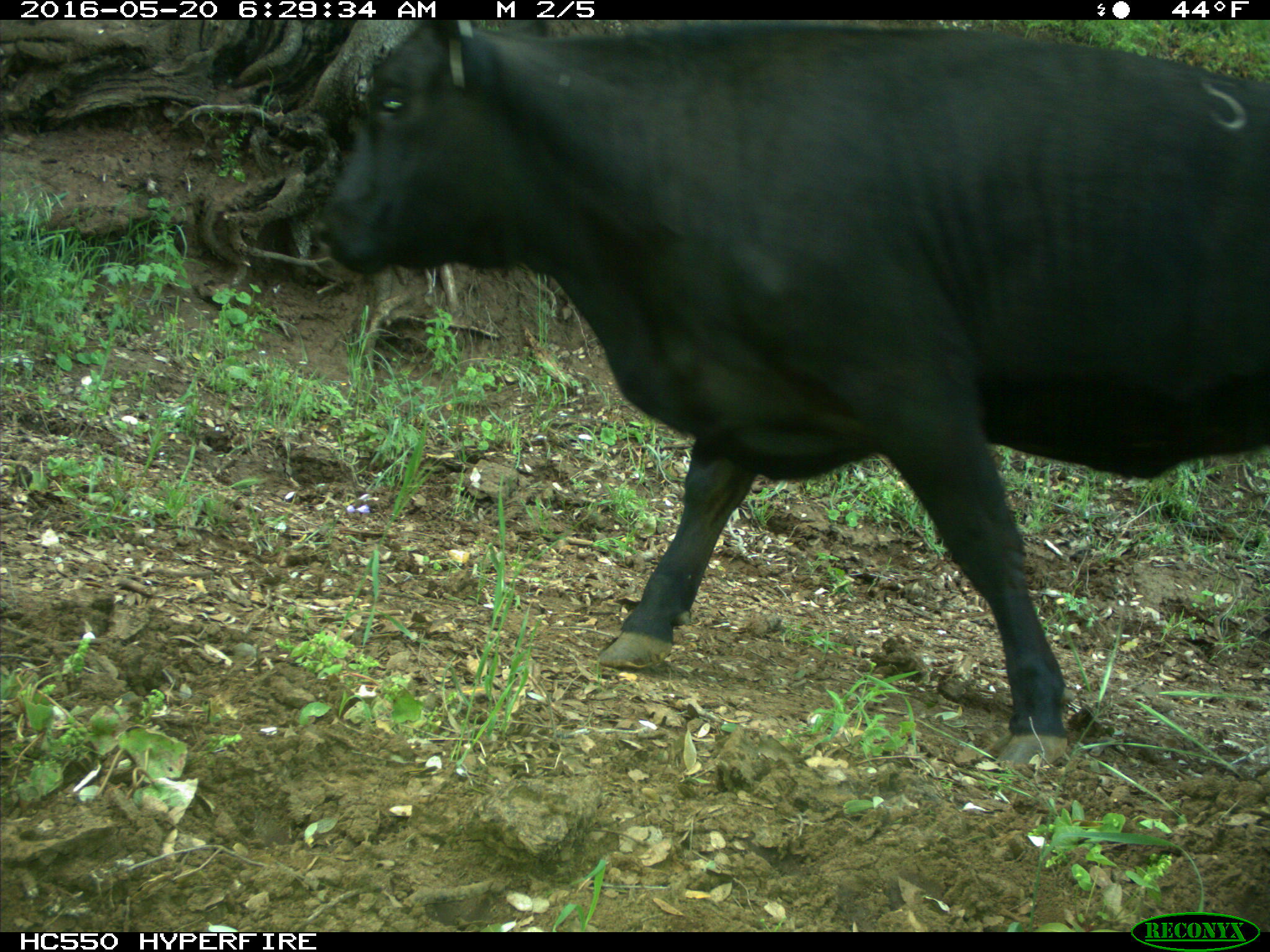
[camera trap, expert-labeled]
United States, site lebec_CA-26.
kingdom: Animalia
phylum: Chordata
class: Mammalia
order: Artiodactyla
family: Bovidae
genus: Bos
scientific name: Bos taurus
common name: domestic cow